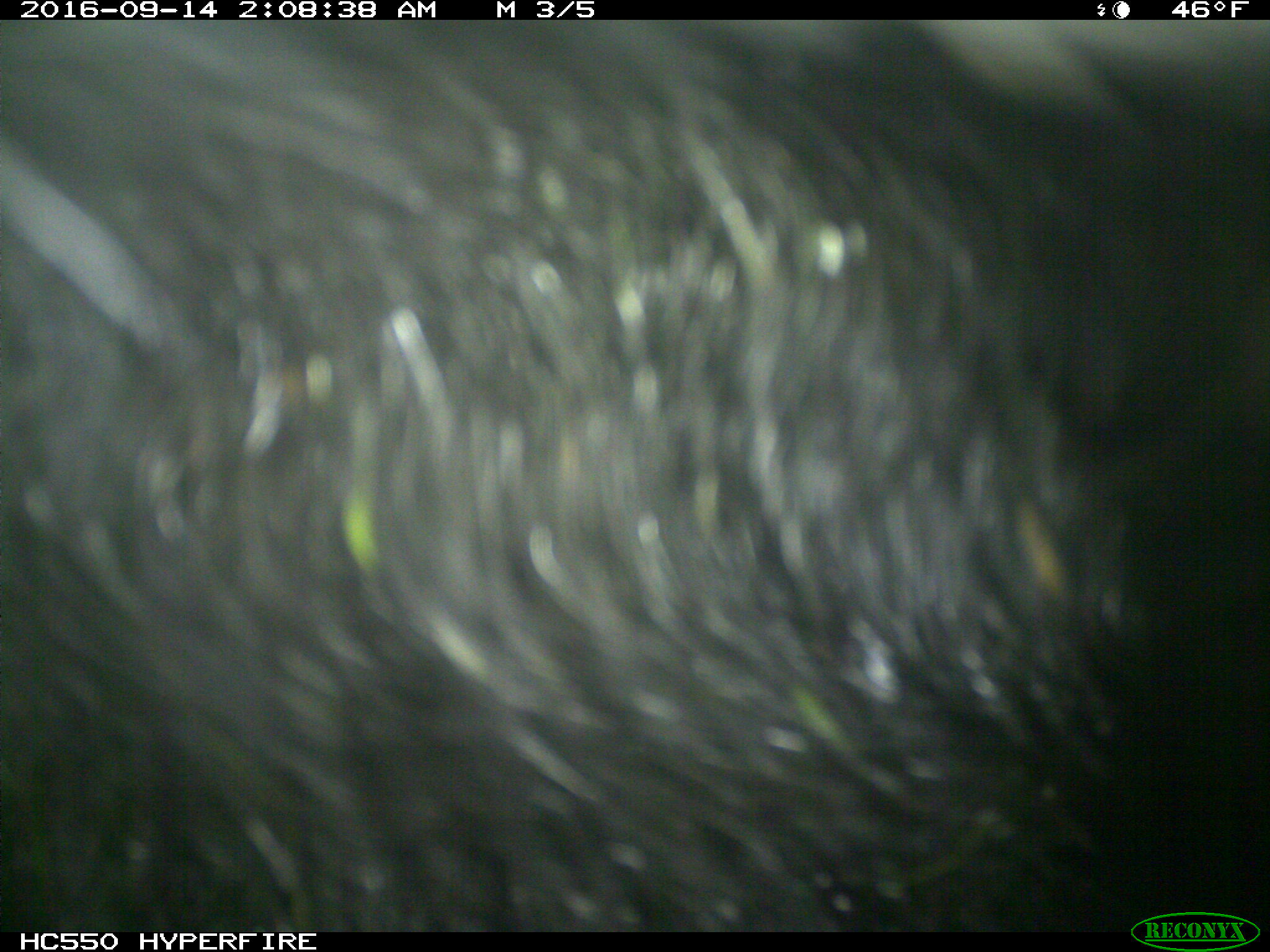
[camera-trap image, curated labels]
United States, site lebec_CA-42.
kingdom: Animalia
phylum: Chordata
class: Mammalia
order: Carnivora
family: Ursidae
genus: Ursus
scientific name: Ursus americanus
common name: american black bear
Ursus americanus (american black bear).